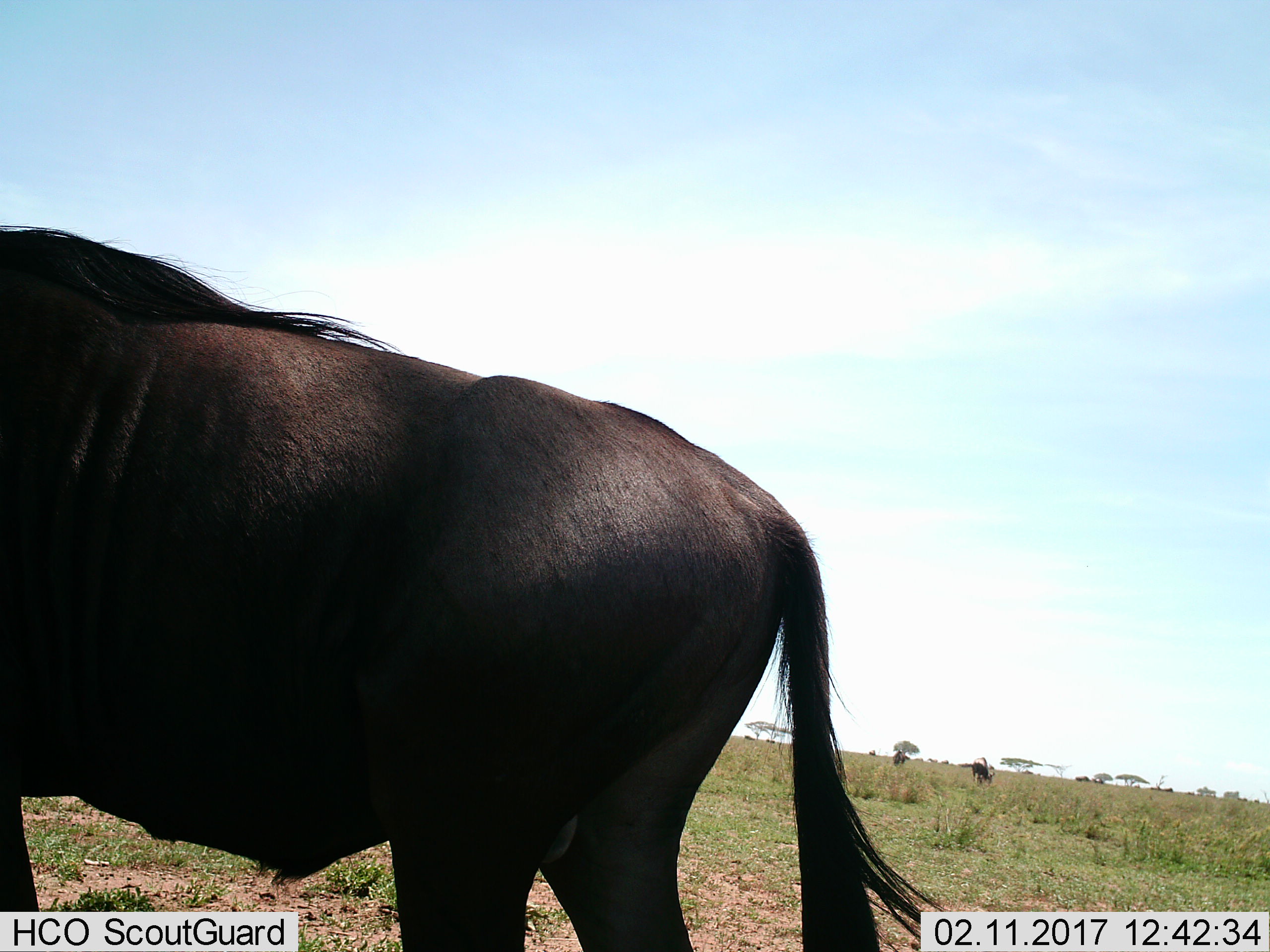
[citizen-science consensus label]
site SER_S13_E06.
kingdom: Animalia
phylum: Chordata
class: Mammalia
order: Artiodactyla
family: Bovidae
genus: Connochaetes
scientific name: Connochaetes taurinus taurinus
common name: blue wildebeest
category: wildebeestblue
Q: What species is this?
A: Wildebeestblue (blue wildebeest) (Connochaetes taurinus taurinus).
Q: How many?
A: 3.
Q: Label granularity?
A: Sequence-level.